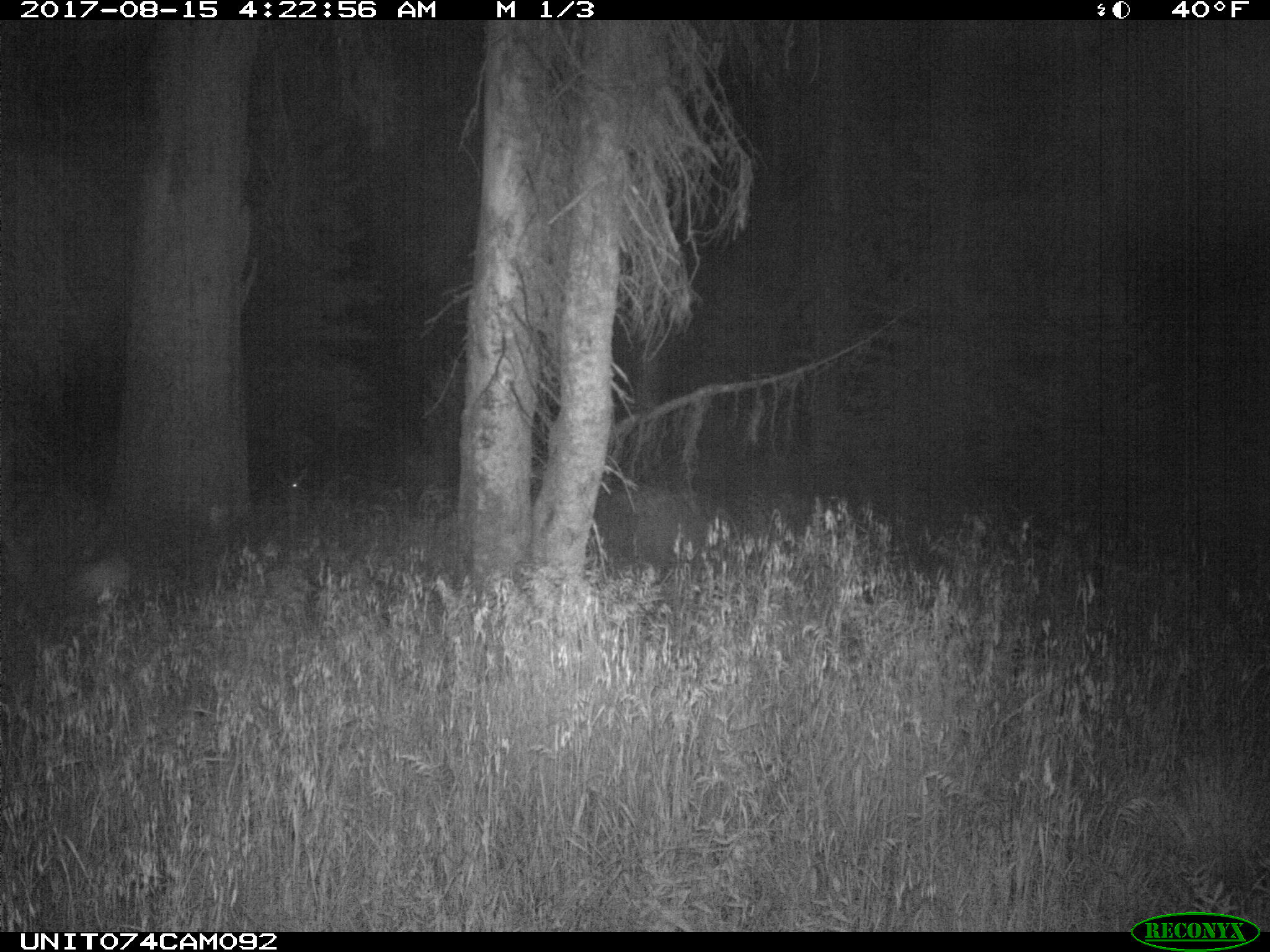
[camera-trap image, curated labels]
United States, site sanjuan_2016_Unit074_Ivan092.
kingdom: Animalia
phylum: Chordata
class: Mammalia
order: Artiodactyla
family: Cervidae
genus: Odocoileus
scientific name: Odocoileus hemionus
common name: mule deer